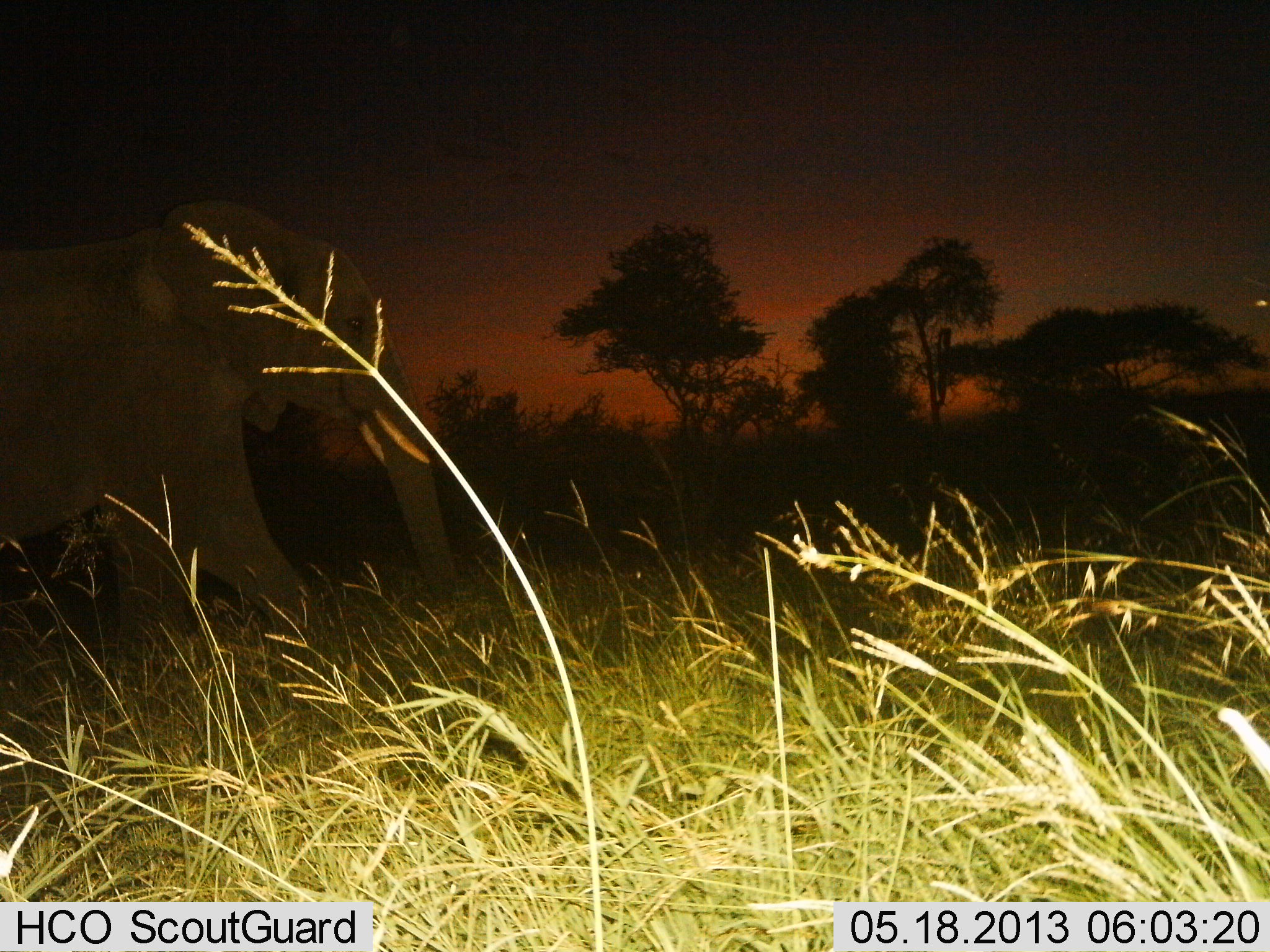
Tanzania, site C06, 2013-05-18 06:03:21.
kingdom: Animalia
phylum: Chordata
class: Mammalia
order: Proboscidea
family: Elephantidae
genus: Loxodonta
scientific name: Loxodonta africana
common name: african bush elephant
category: elephant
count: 1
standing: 12%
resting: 0%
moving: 92%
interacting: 0%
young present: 0%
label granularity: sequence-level